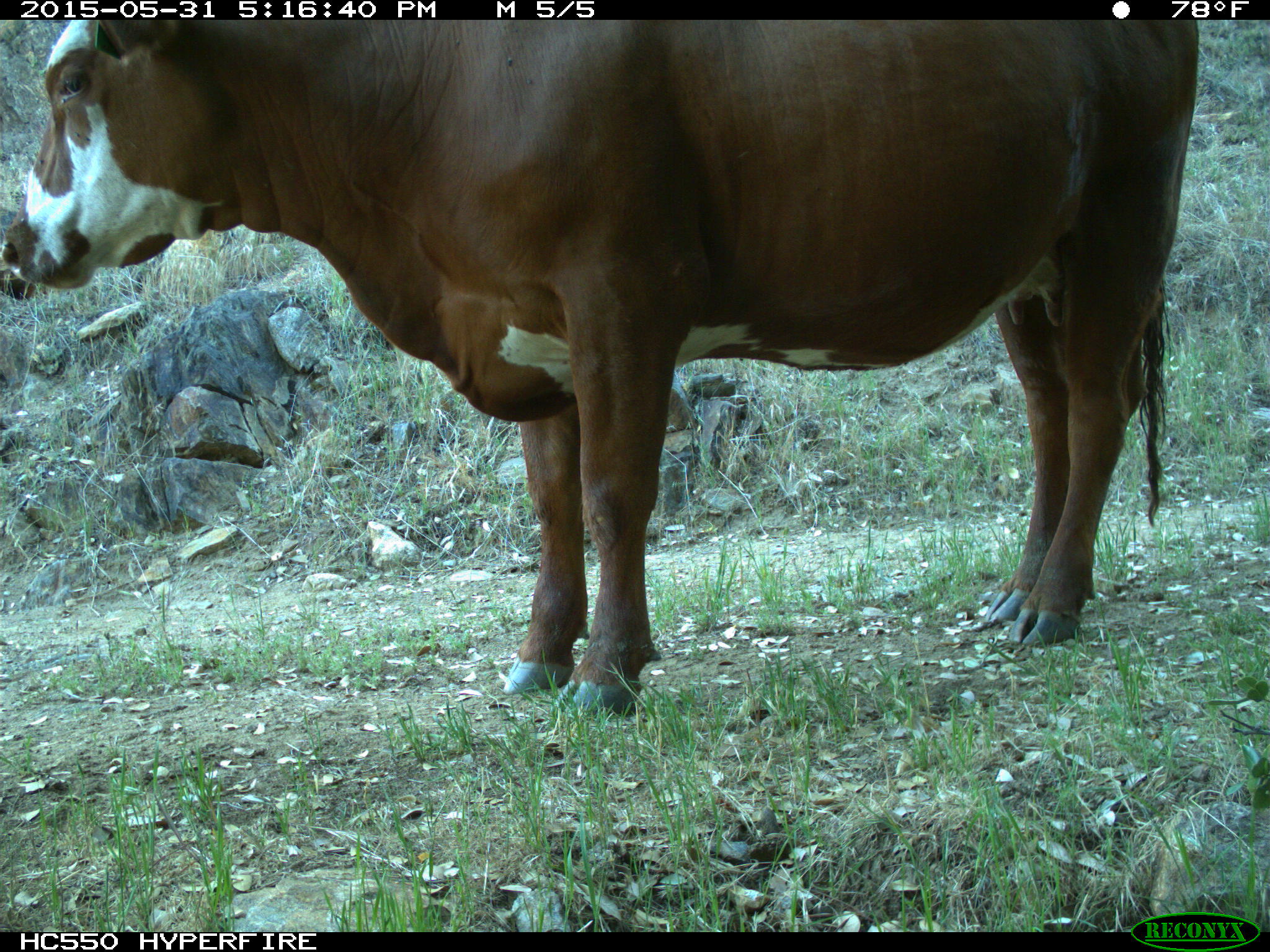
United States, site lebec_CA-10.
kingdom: Animalia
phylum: Chordata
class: Mammalia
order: Artiodactyla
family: Bovidae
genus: Bos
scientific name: Bos taurus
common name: domestic cow